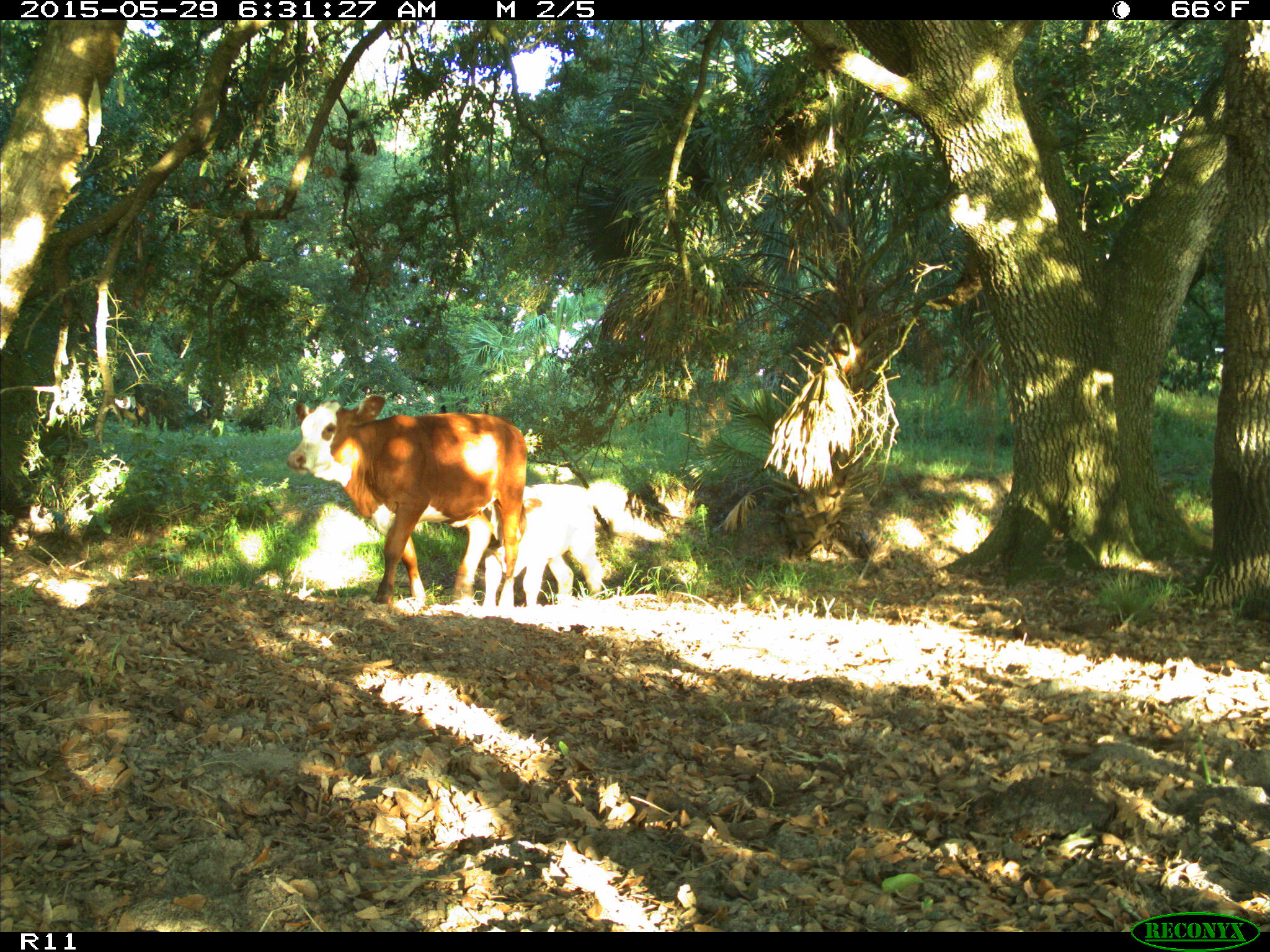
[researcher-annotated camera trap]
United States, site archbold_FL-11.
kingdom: Animalia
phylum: Chordata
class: Mammalia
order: Artiodactyla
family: Bovidae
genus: Bos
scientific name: Bos taurus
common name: domestic cow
Bos taurus (domestic cow).